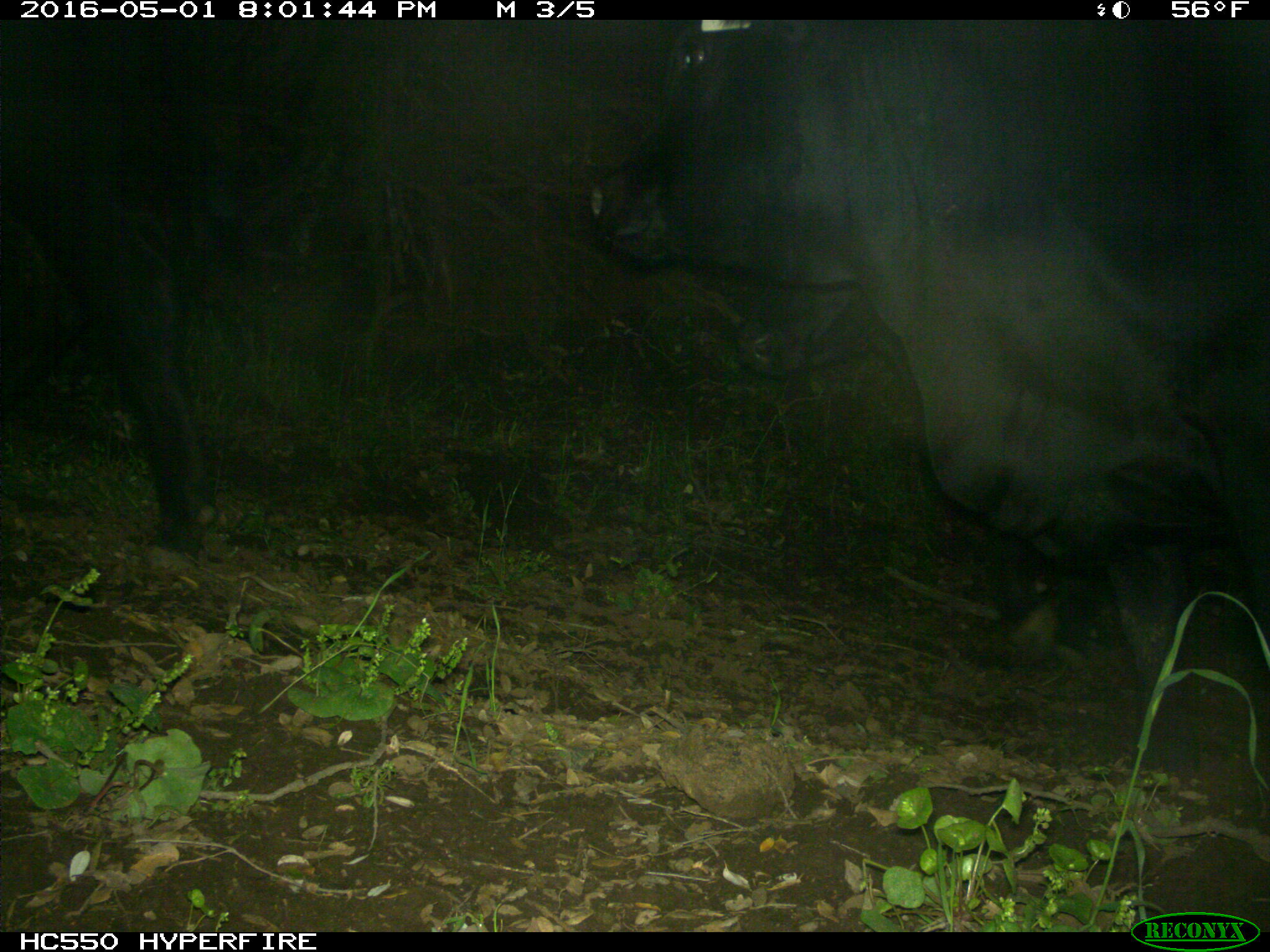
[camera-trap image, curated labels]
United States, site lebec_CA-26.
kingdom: Animalia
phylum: Chordata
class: Mammalia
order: Artiodactyla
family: Bovidae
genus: Bos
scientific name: Bos taurus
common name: domestic cow